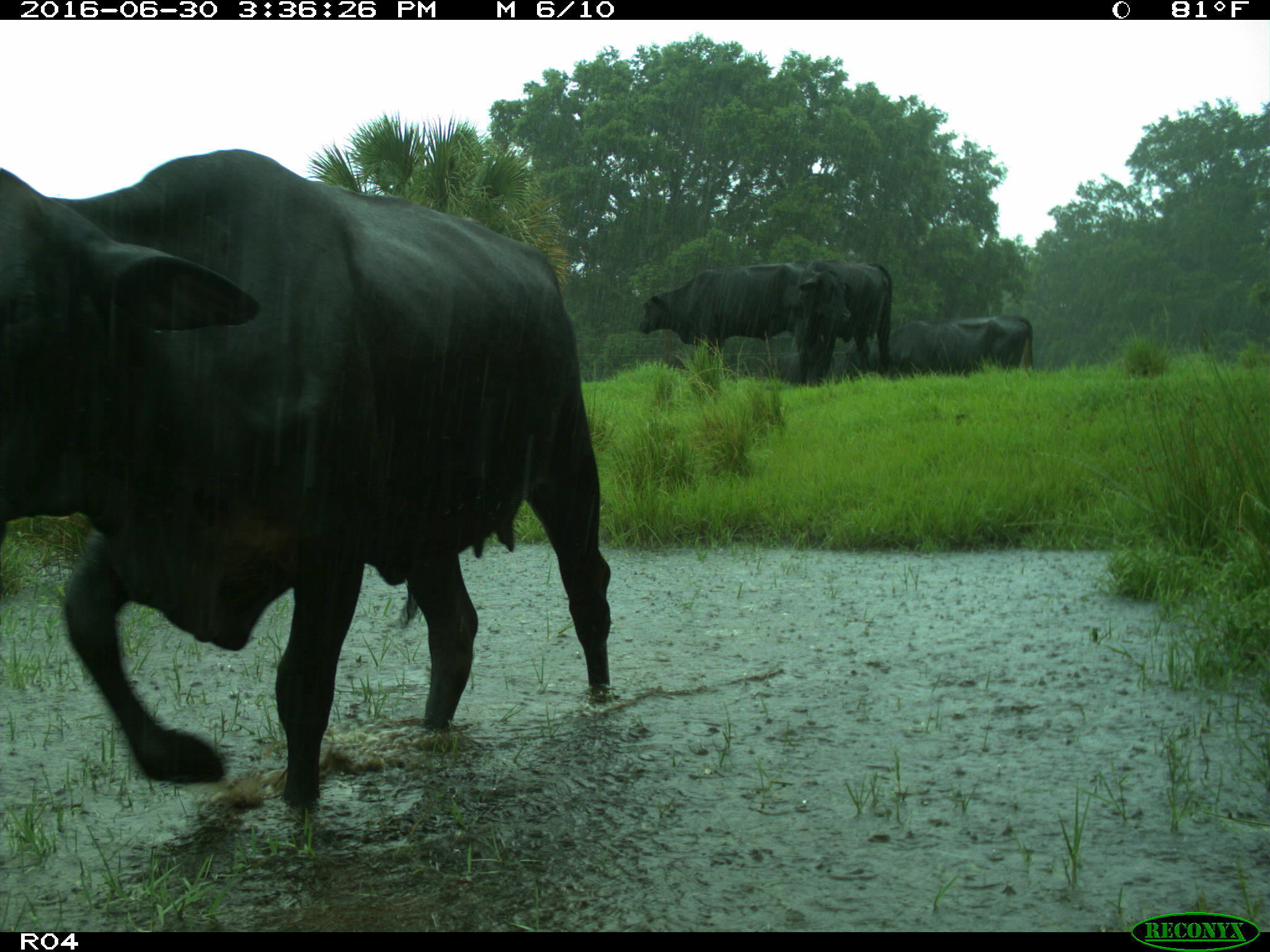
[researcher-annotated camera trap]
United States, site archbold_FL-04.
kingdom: Animalia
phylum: Chordata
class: Mammalia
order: Artiodactyla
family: Bovidae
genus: Bos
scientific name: Bos taurus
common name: domestic cow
Bos taurus (domestic cow).